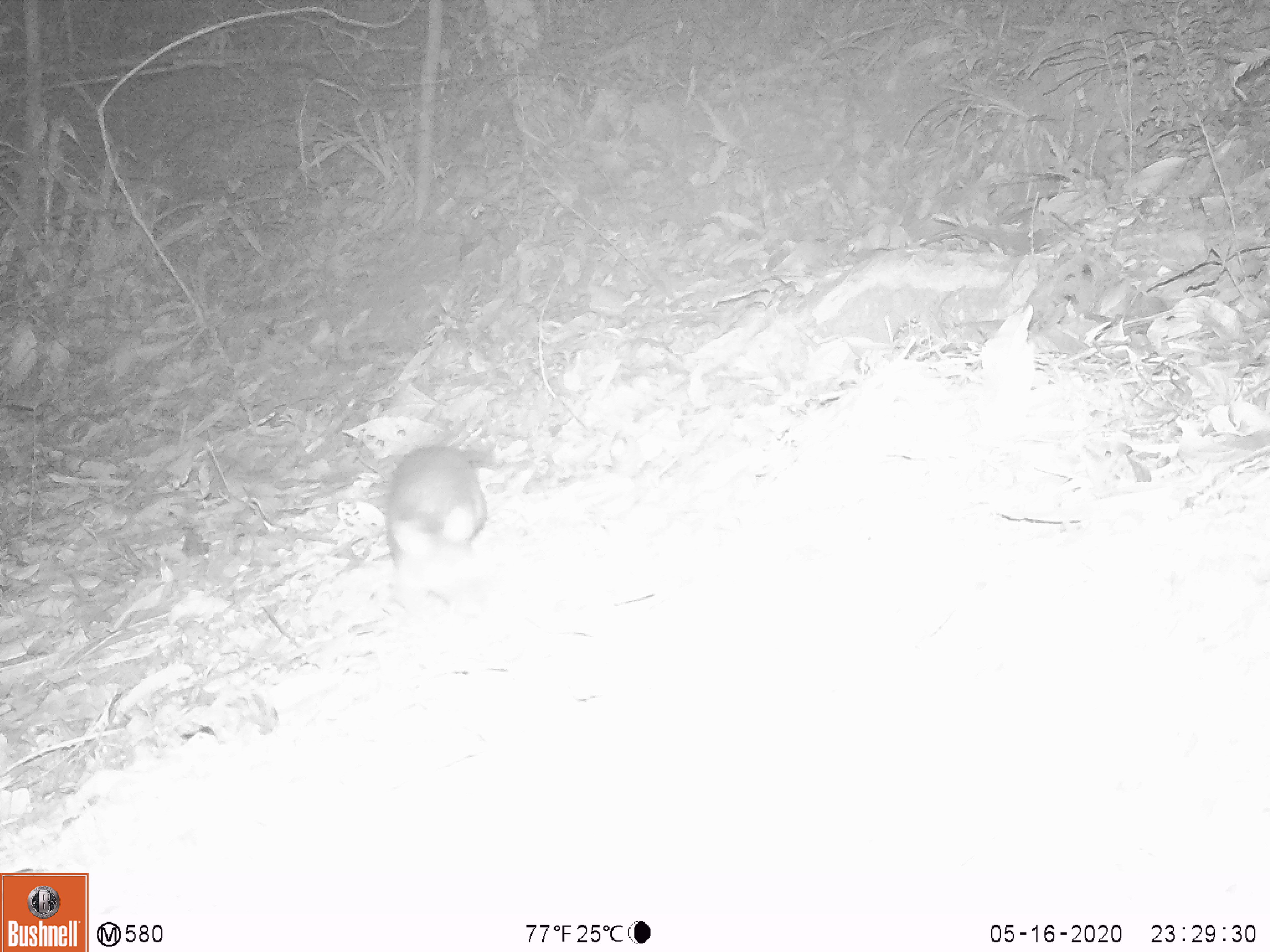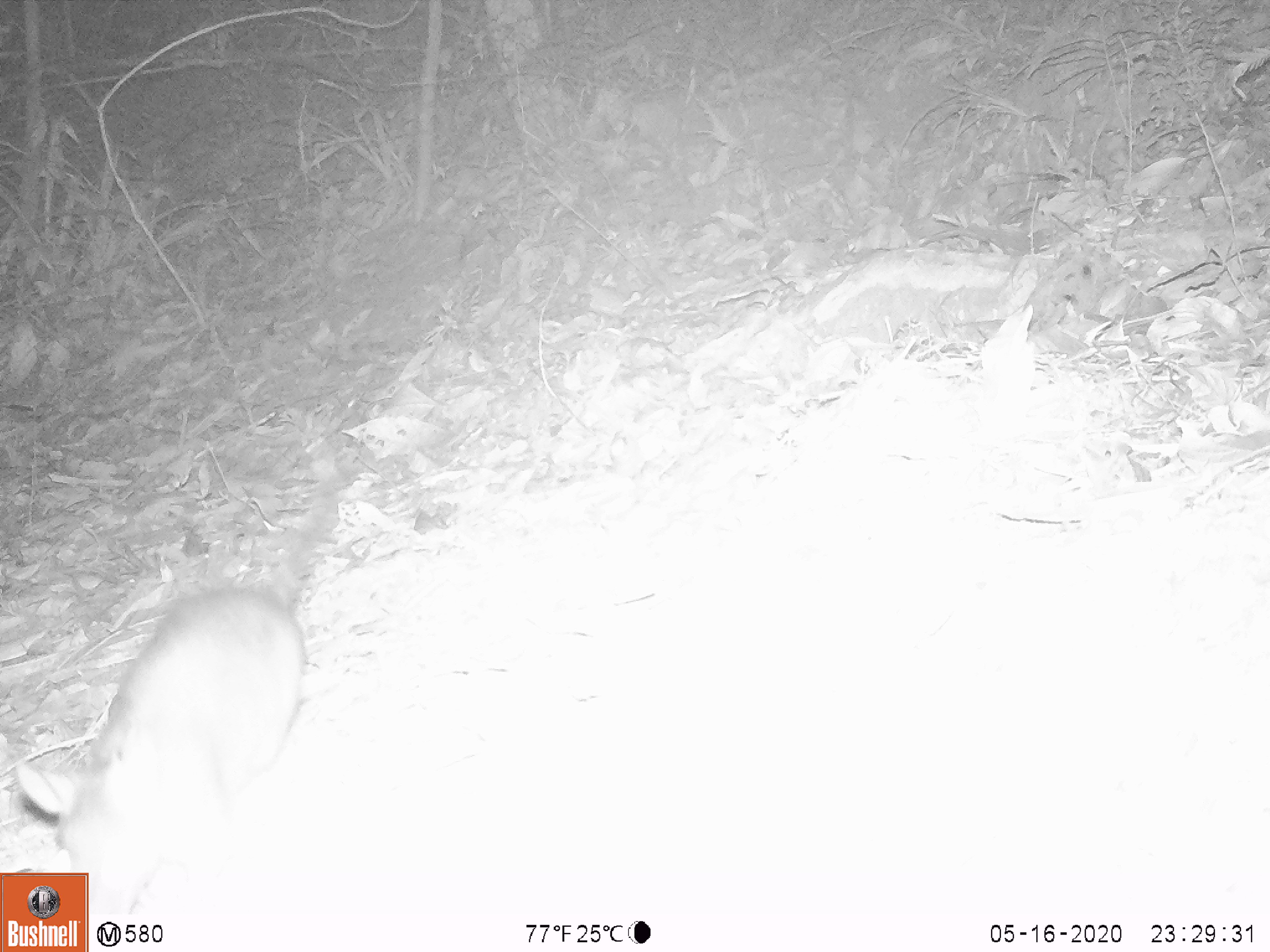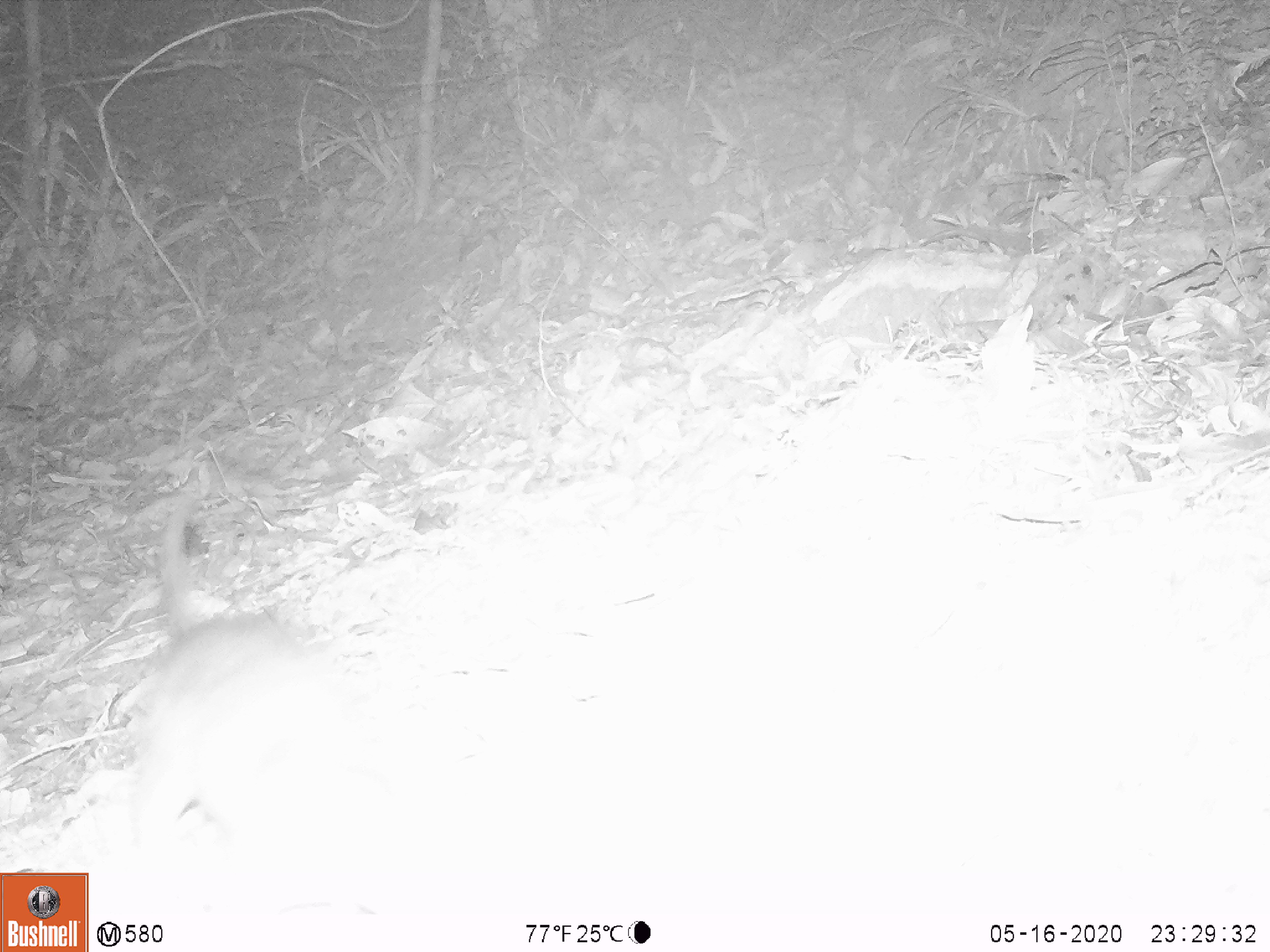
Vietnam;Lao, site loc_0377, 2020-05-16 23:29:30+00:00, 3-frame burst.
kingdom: Animalia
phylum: Chordata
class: Mammalia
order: Rodentia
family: Muridae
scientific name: Muridae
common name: old-world mice and rats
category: unidentified murid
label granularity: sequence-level